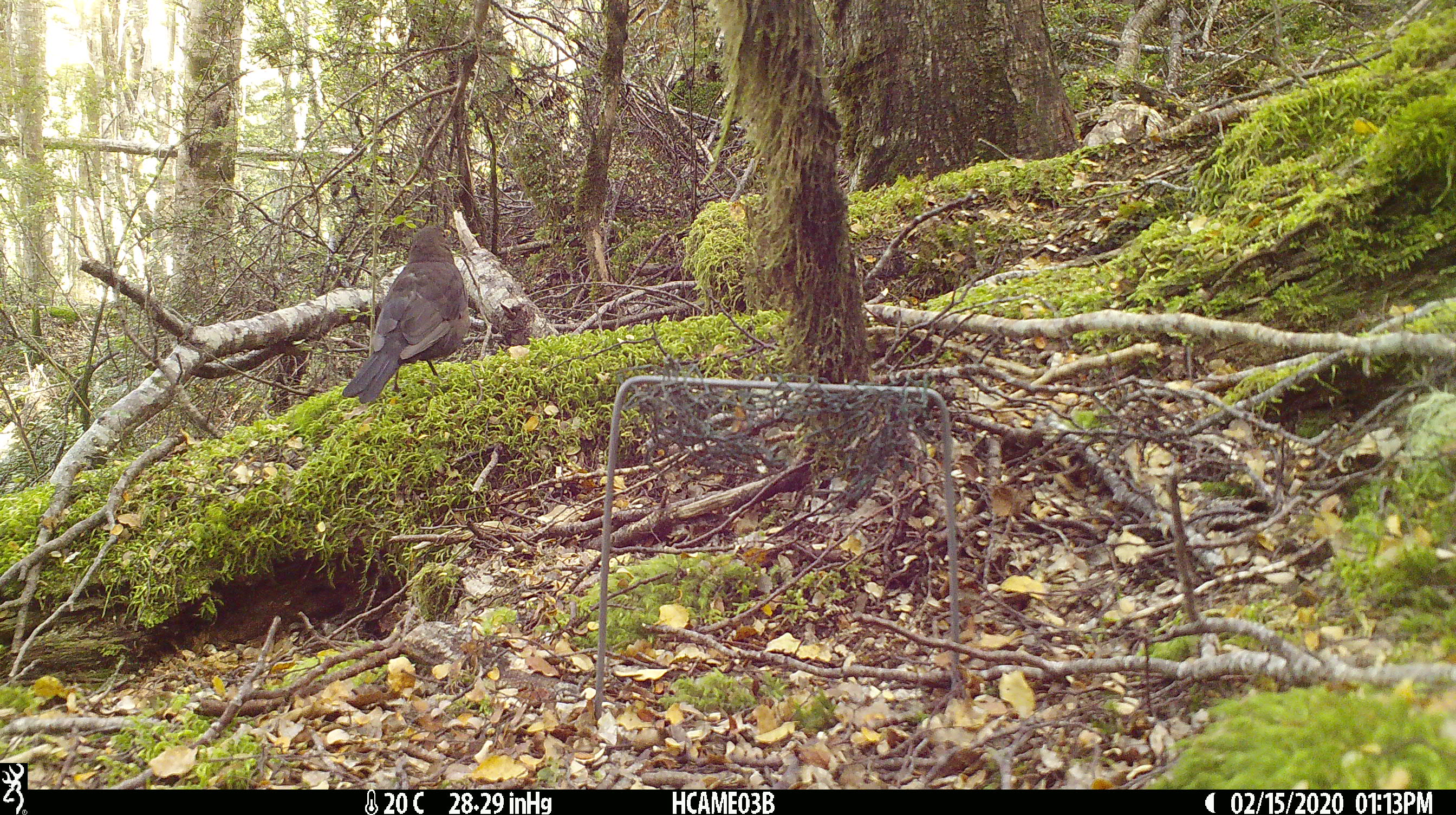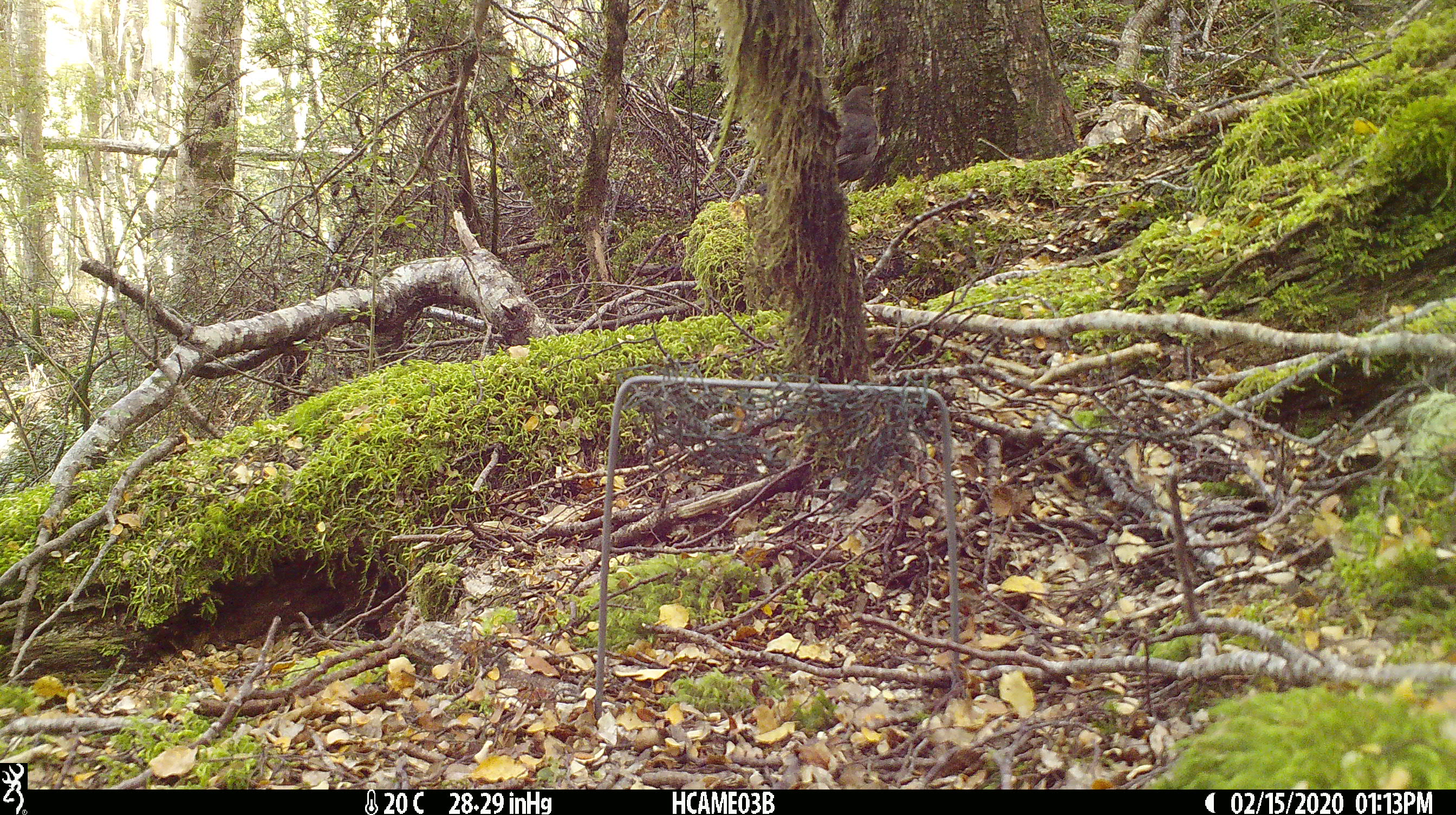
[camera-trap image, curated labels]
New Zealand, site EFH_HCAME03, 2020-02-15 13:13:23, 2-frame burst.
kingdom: Animalia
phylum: Chordata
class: Aves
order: Passeriformes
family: Turdidae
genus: Turdus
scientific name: Turdus merula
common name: eurasian blackbird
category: blackbird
Blackbird (eurasian blackbird) (Turdus merula).